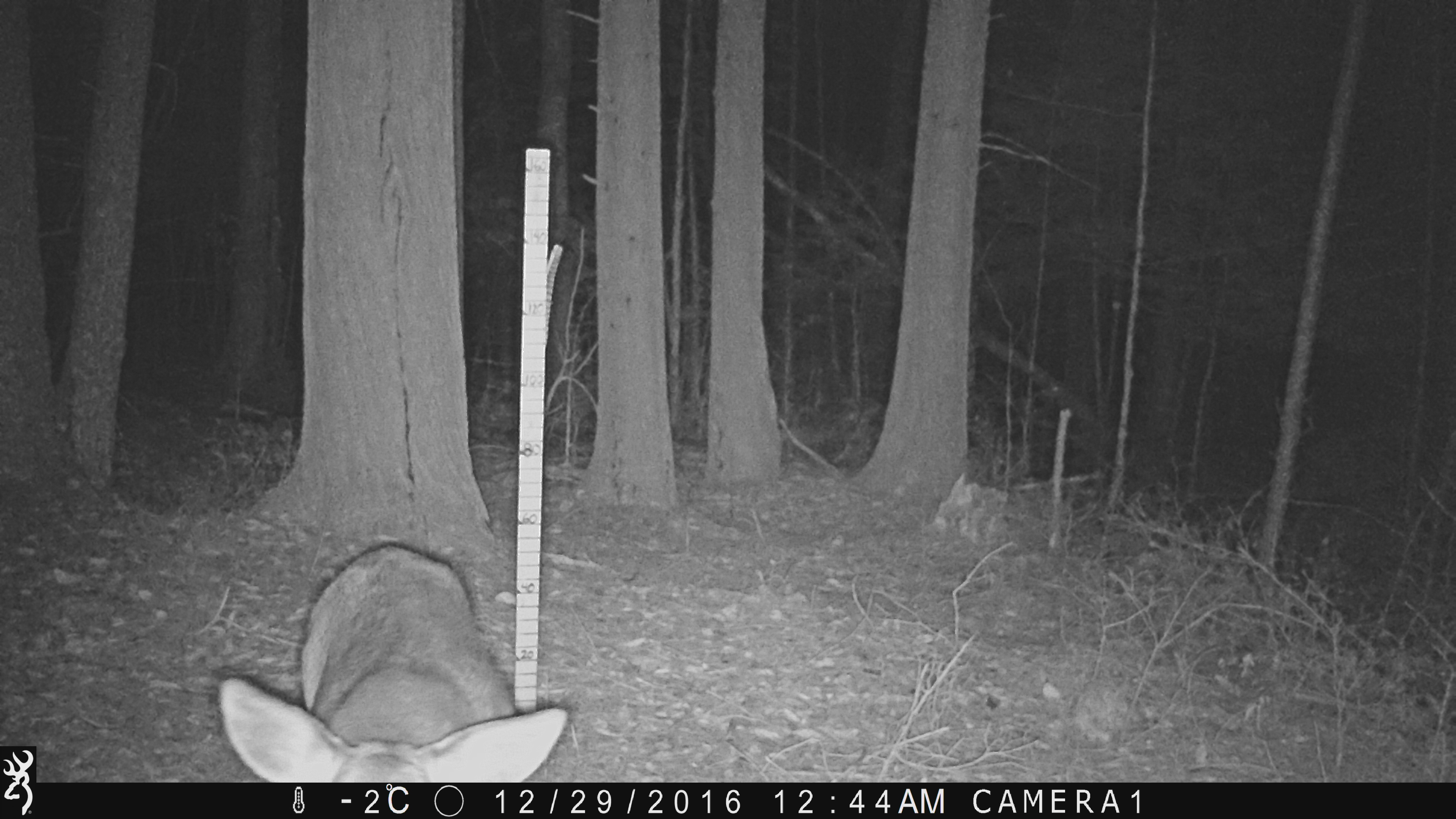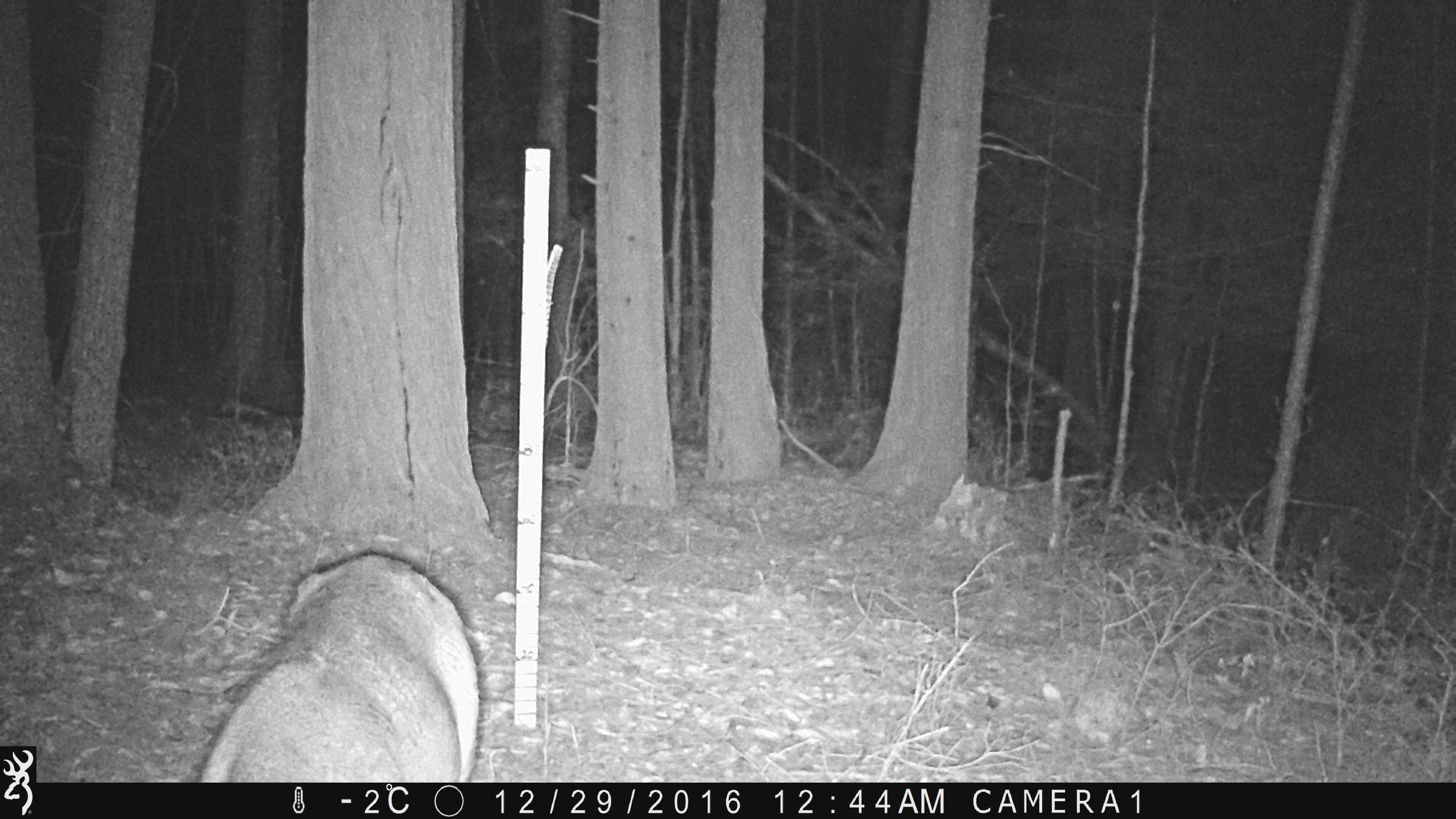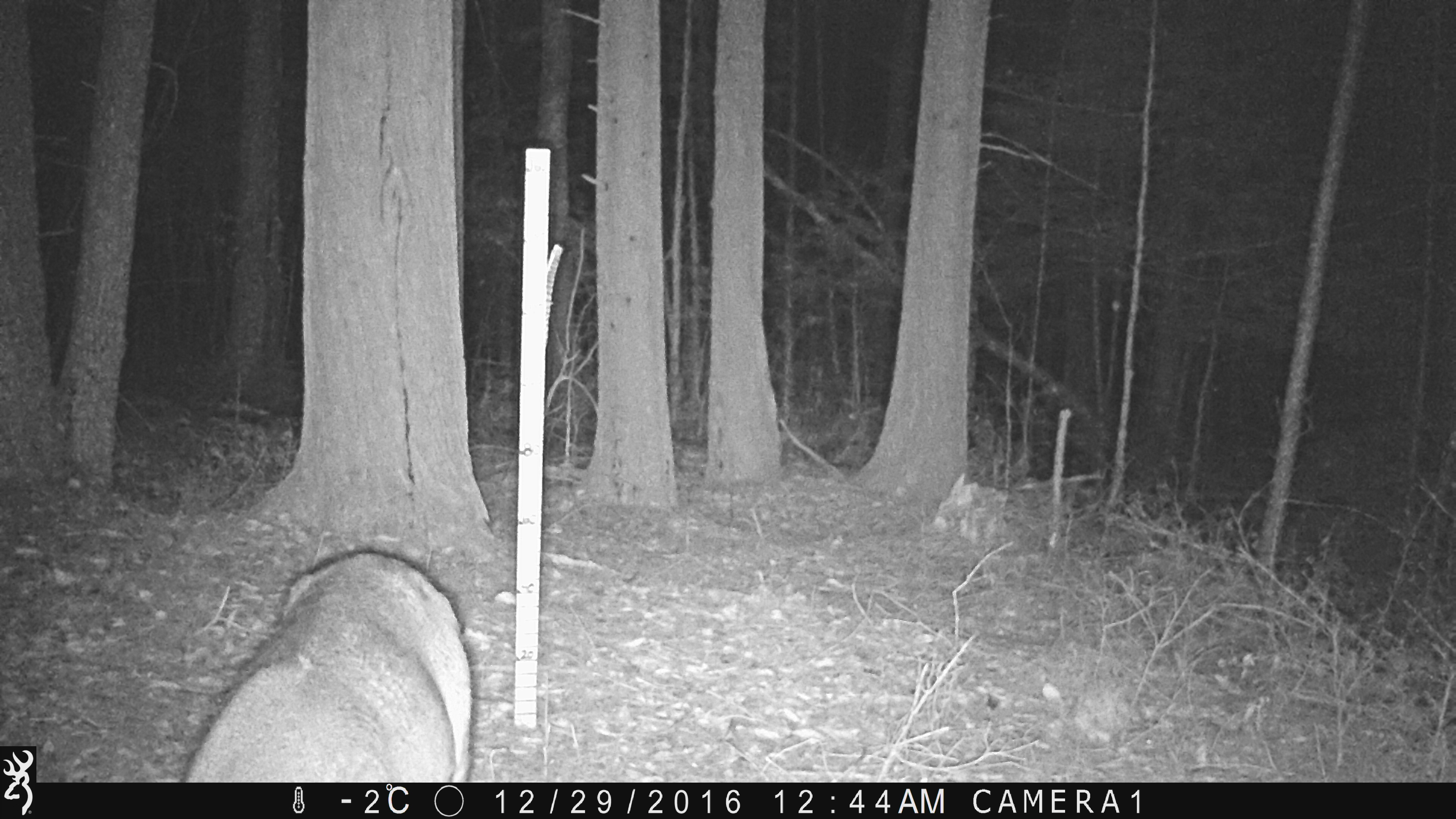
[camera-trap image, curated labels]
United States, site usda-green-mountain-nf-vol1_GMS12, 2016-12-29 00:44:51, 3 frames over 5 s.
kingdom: Animalia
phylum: Chordata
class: Mammalia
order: Artiodactyla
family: Cervidae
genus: Odocoileus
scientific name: Odocoileus virginianus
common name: white-tailed deer